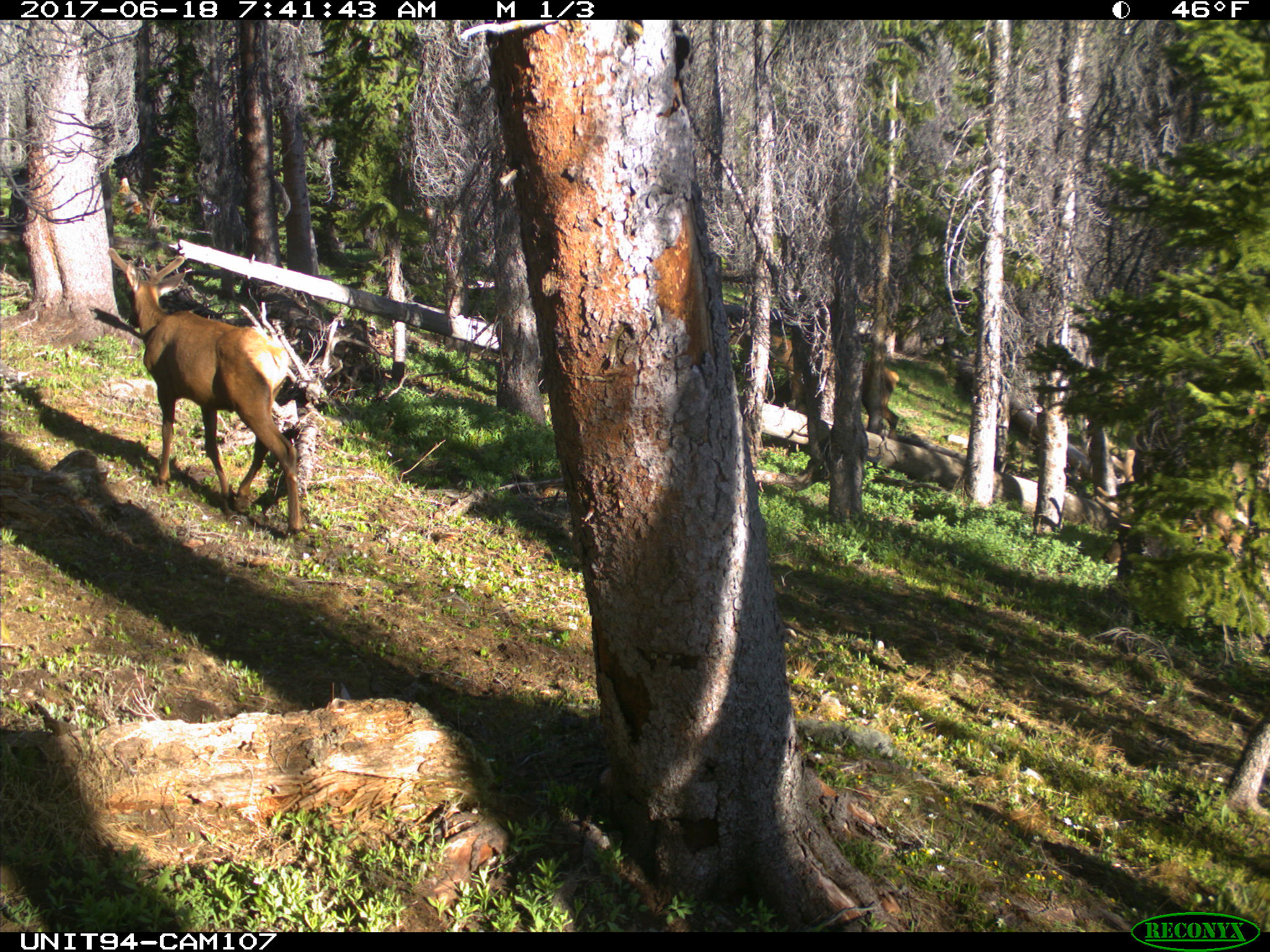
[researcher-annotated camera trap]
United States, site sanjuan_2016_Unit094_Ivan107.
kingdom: Animalia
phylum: Chordata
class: Mammalia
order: Artiodactyla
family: Cervidae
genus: Cervus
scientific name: Cervus elaphus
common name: red deer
Cervus elaphus (red deer).